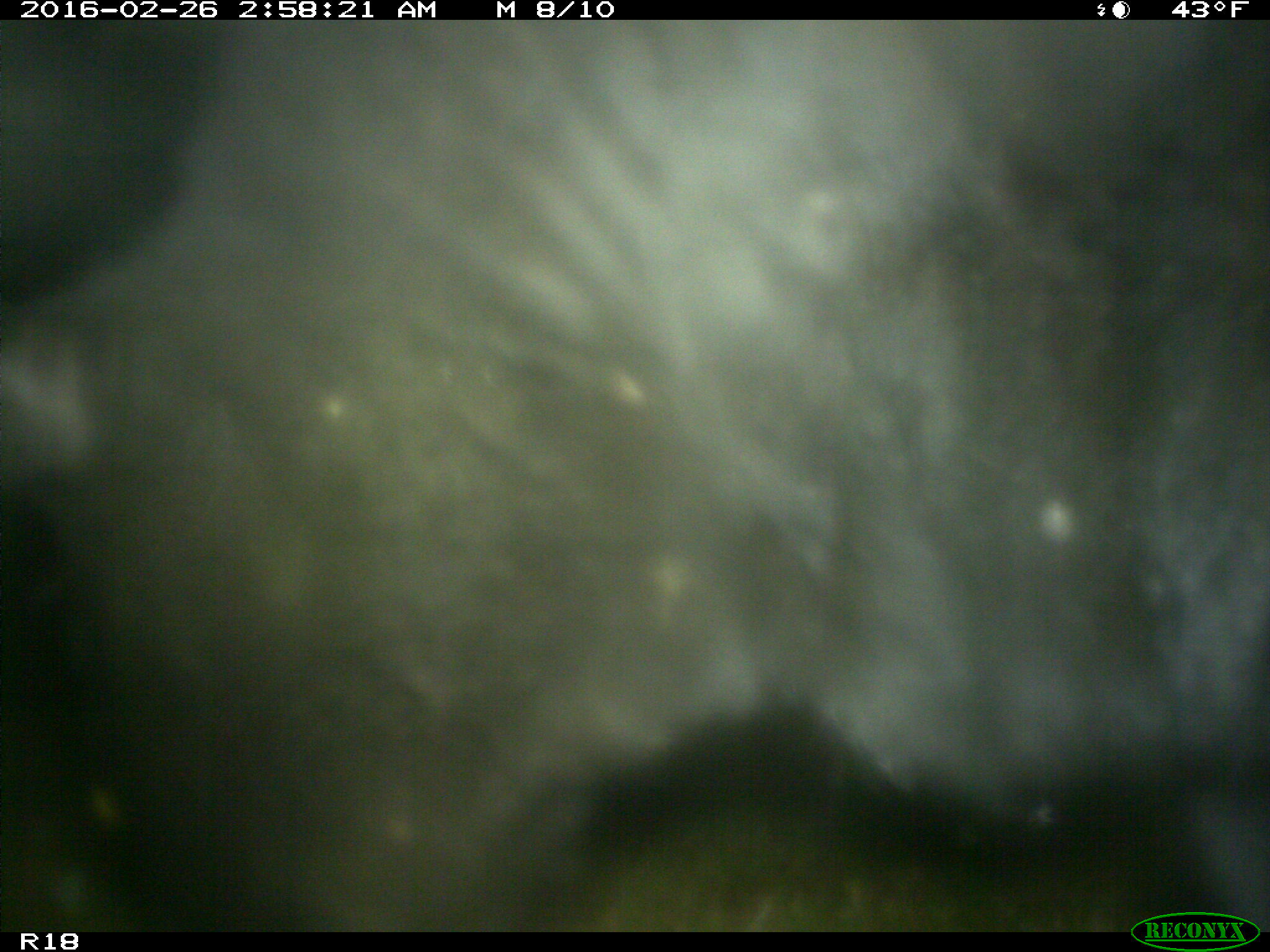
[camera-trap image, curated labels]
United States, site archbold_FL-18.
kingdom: Animalia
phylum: Chordata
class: Mammalia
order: Artiodactyla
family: Bovidae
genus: Bos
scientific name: Bos taurus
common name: domestic cow